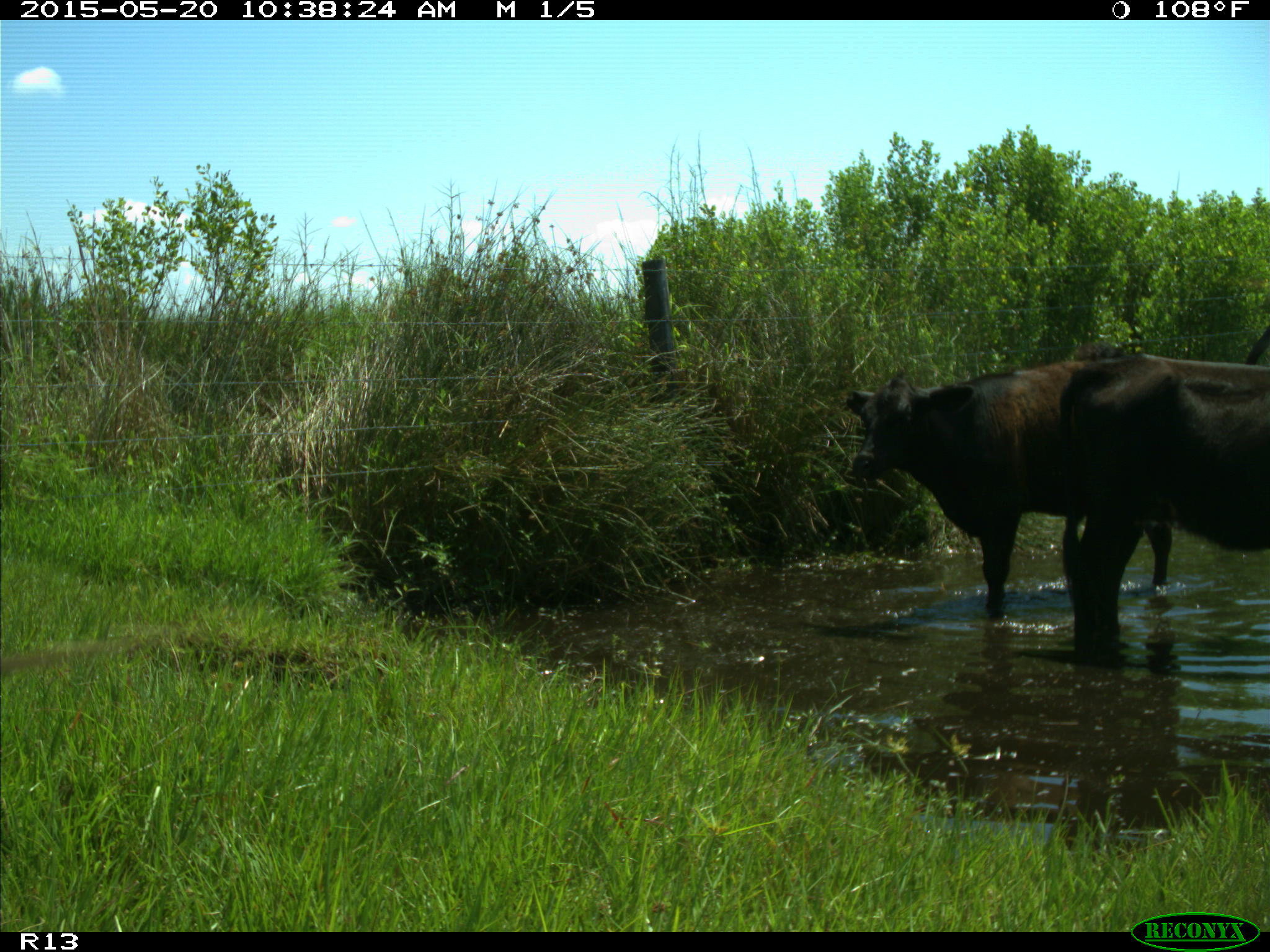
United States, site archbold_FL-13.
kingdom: Animalia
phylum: Chordata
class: Mammalia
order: Artiodactyla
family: Bovidae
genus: Bos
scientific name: Bos taurus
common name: domestic cow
Bos taurus (domestic cow).